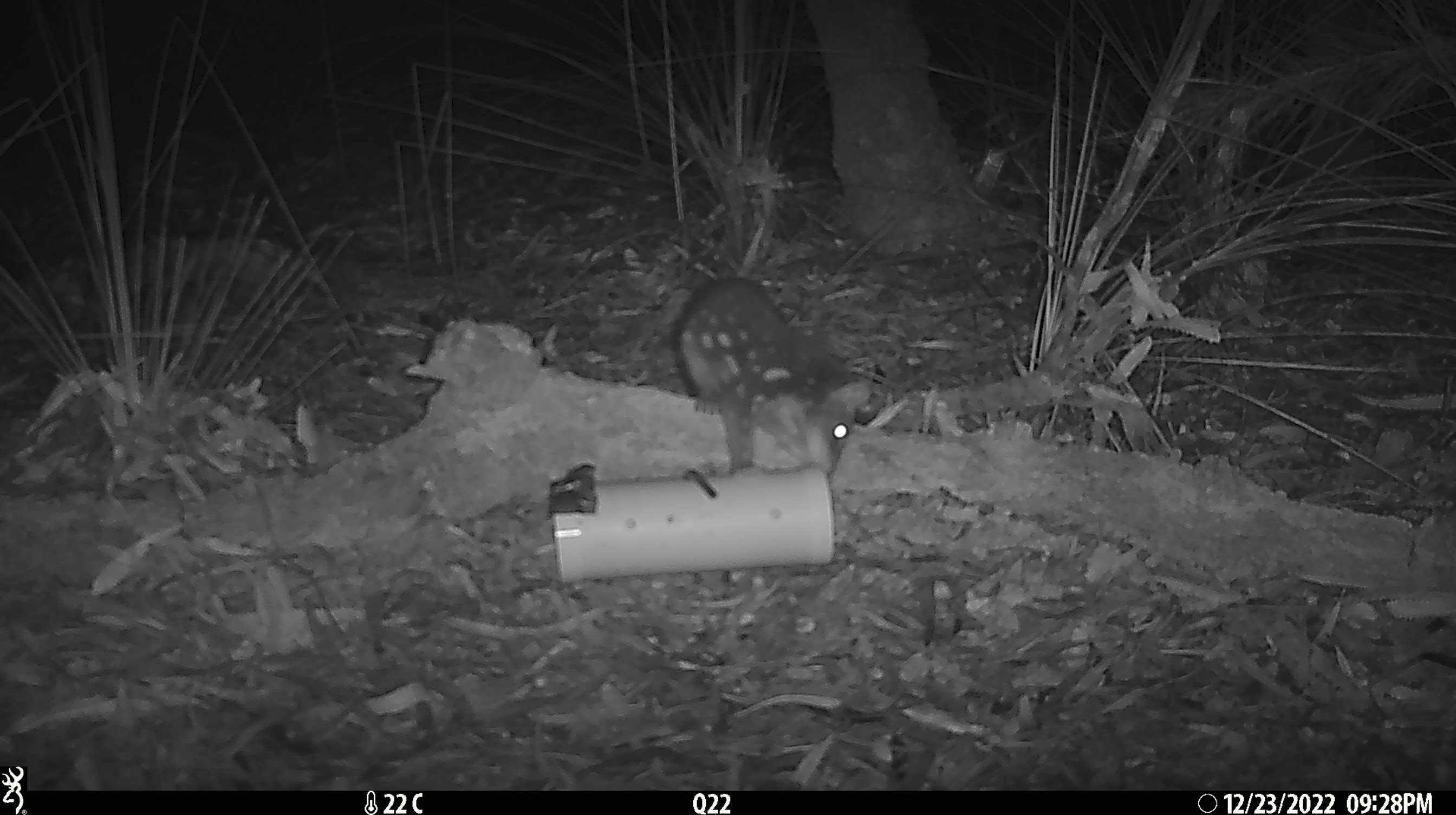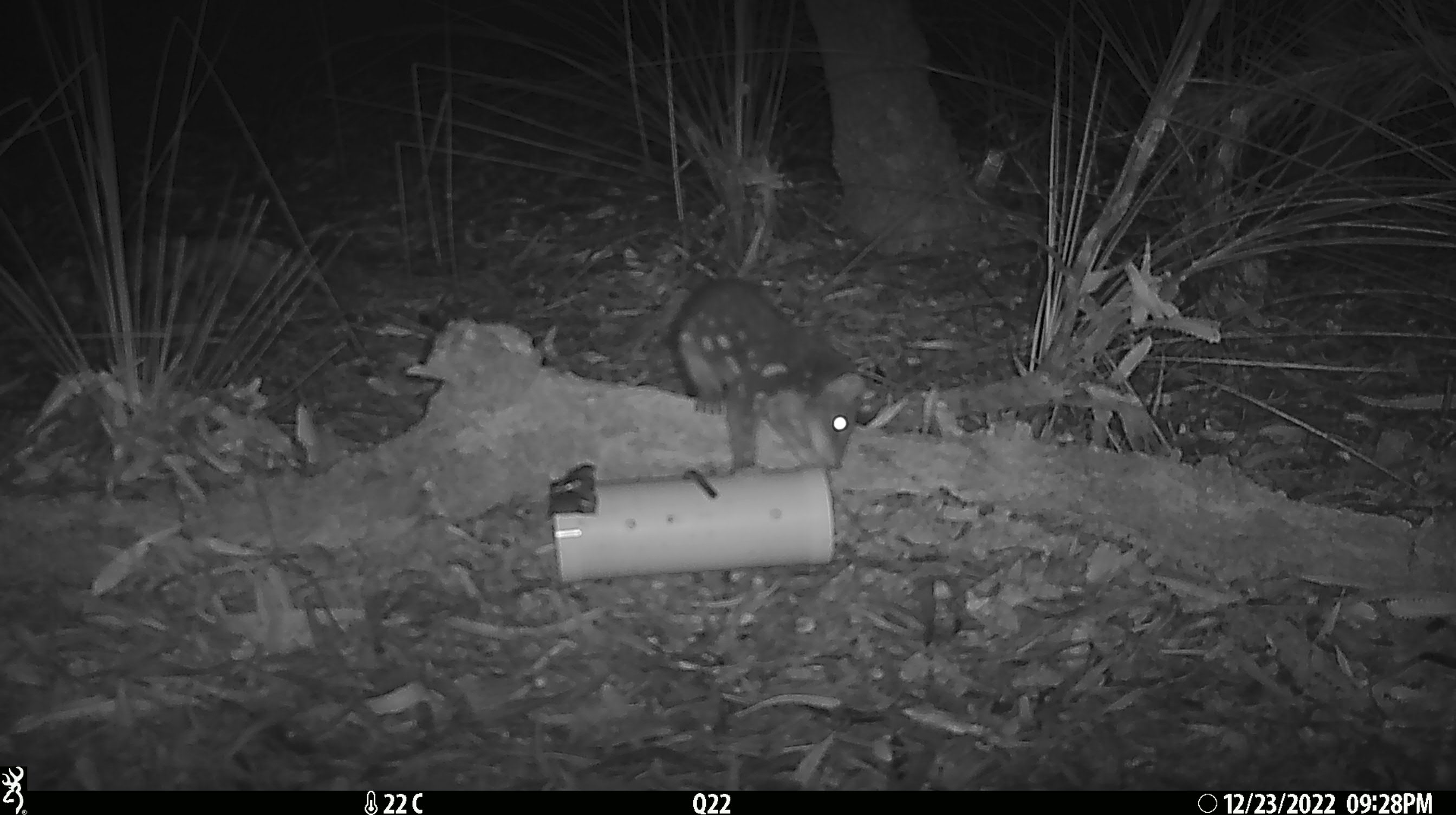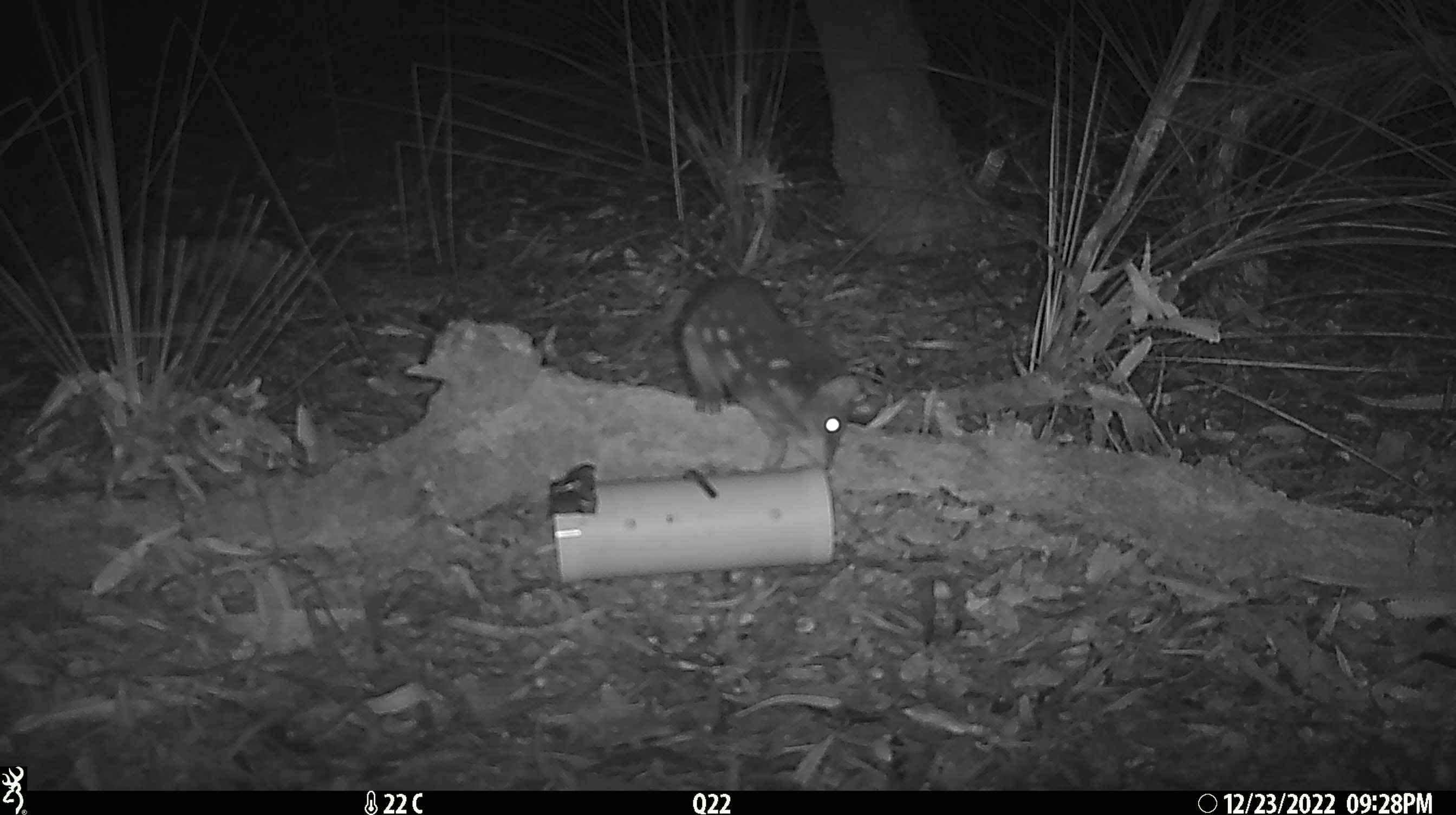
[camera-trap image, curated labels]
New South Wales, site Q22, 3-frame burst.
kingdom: Animalia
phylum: Chordata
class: Mammalia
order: Dasyuromorphia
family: Dasyuridae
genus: Dasyurus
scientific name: Dasyurus maculatus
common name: spotted-tailed quoll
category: quoll